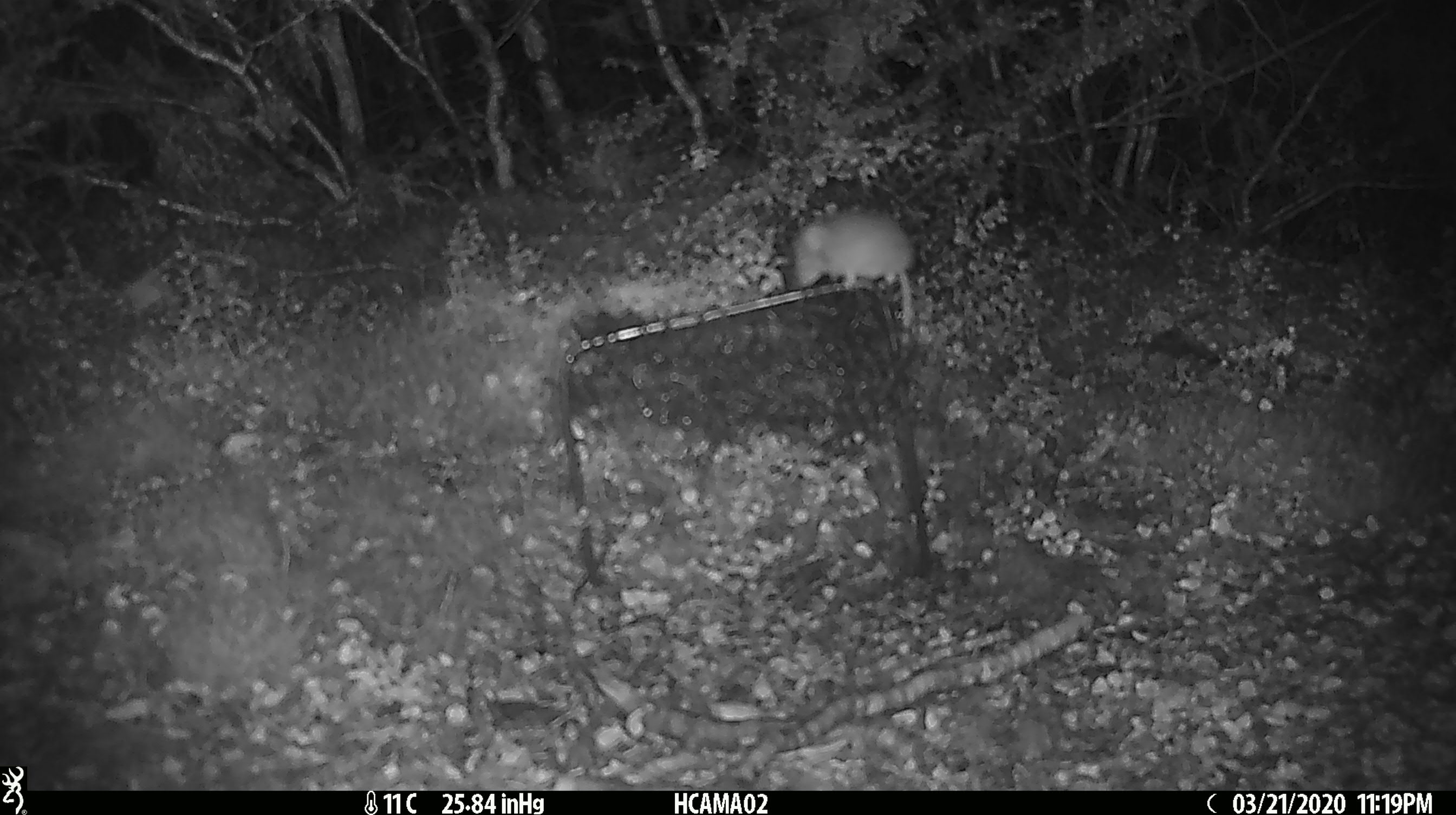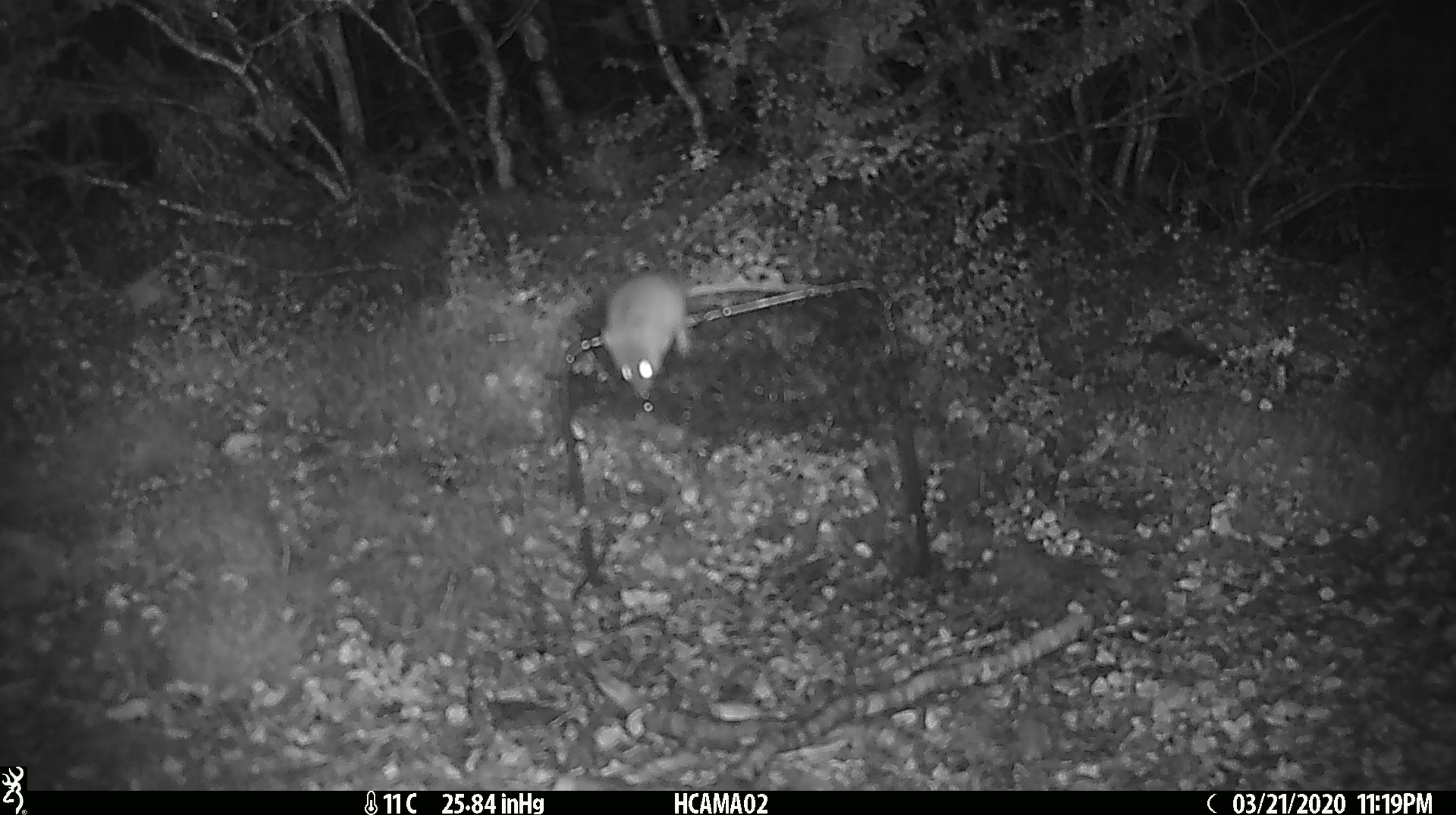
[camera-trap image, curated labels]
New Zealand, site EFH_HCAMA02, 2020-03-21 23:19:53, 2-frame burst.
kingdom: Animalia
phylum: Chordata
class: Mammalia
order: Rodentia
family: Muridae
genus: Mus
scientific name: Mus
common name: mouse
Mouse (Mus).